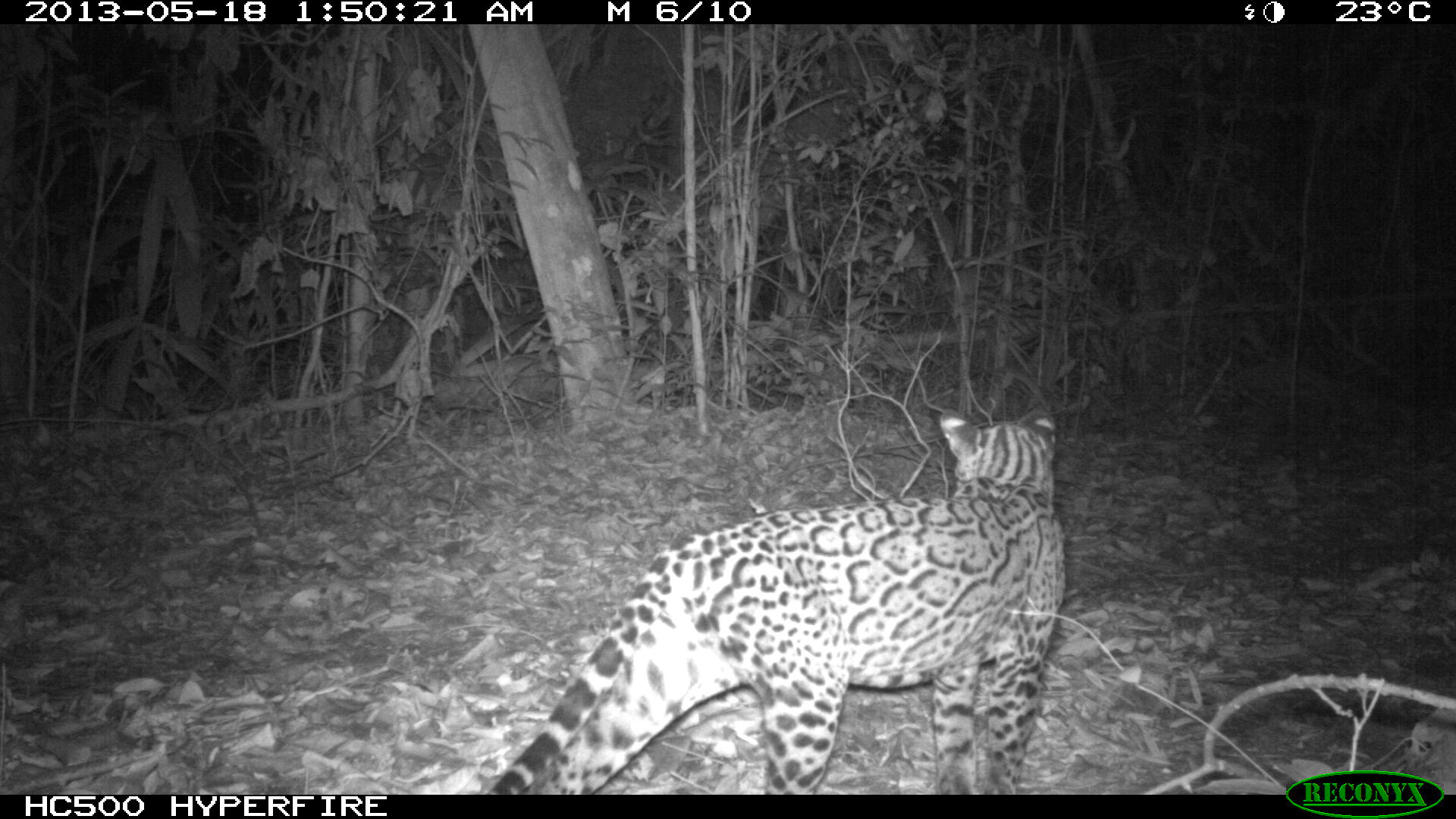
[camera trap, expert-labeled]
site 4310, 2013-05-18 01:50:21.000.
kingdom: Animalia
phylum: Chordata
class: Mammalia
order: Carnivora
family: Felidae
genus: Leopardus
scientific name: Leopardus pardalis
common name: ocelot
Leopardus pardalis (ocelot), count 1, sex female.